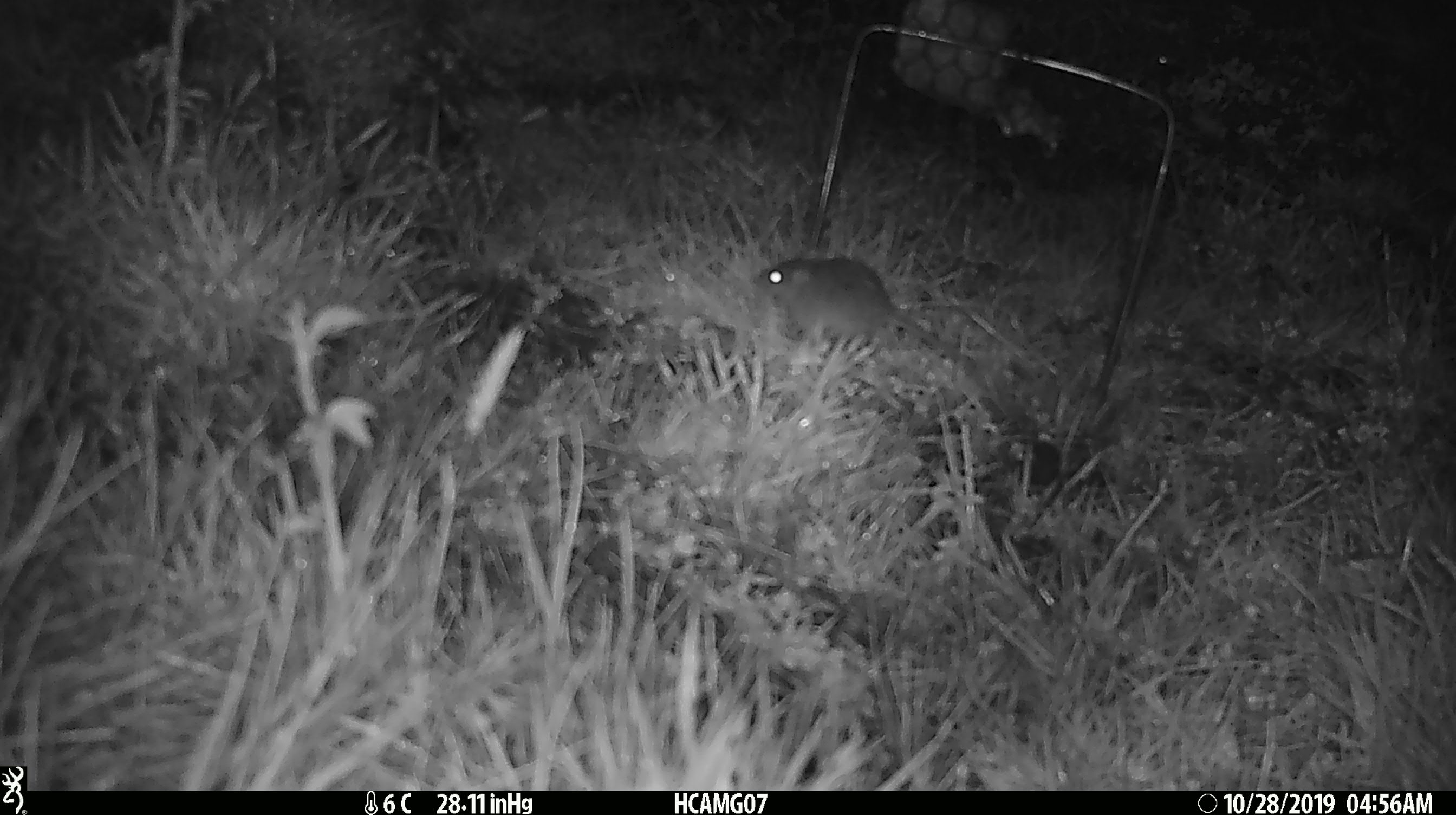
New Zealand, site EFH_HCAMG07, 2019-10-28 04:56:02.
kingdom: Animalia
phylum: Chordata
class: Mammalia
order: Rodentia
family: Muridae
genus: Mus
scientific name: Mus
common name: mouse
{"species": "mouse (Mus)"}